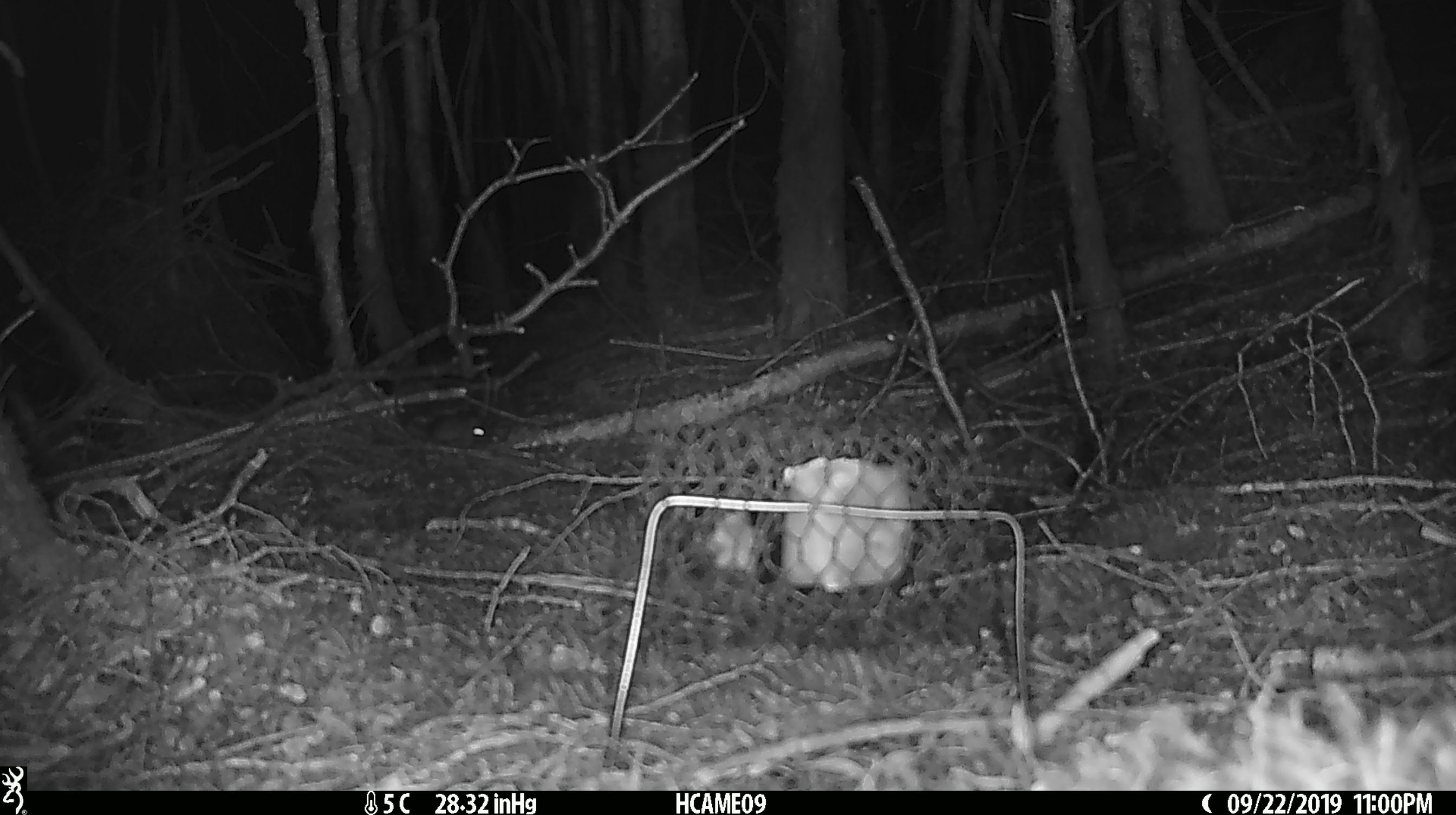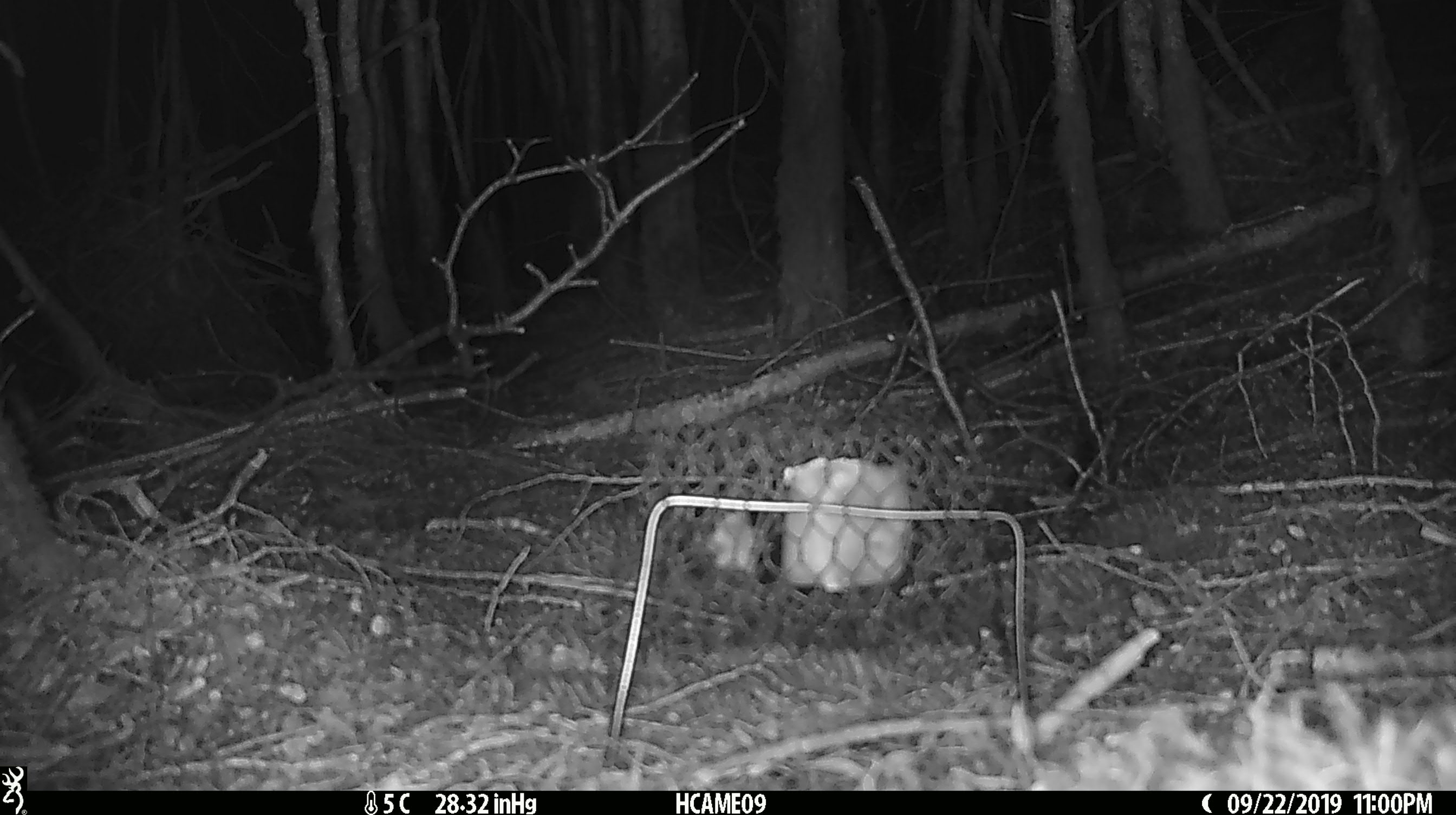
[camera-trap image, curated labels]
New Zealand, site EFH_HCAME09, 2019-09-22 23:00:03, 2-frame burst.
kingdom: Animalia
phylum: Chordata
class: Mammalia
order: Rodentia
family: Muridae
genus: Mus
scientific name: Mus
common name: mouse